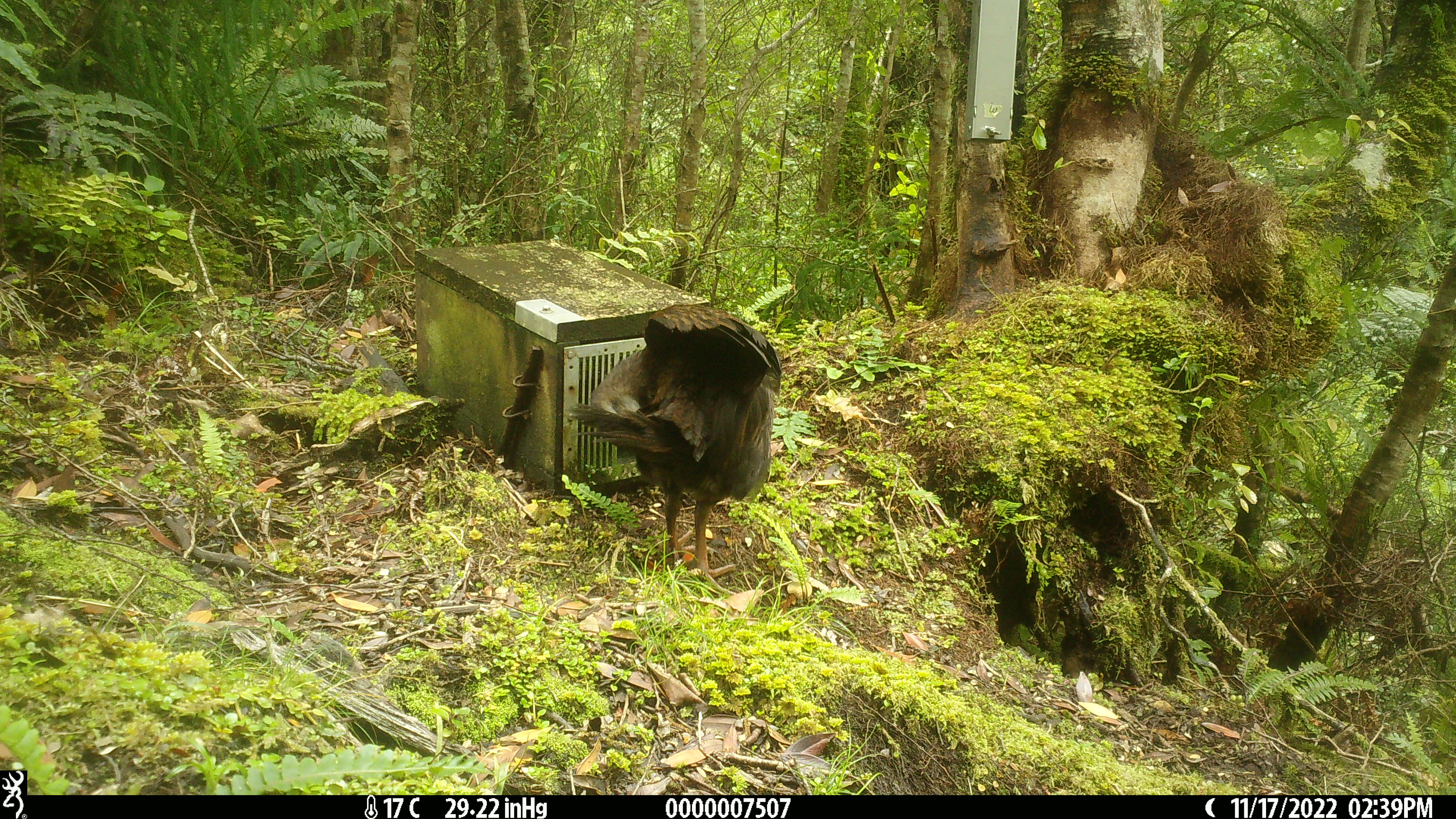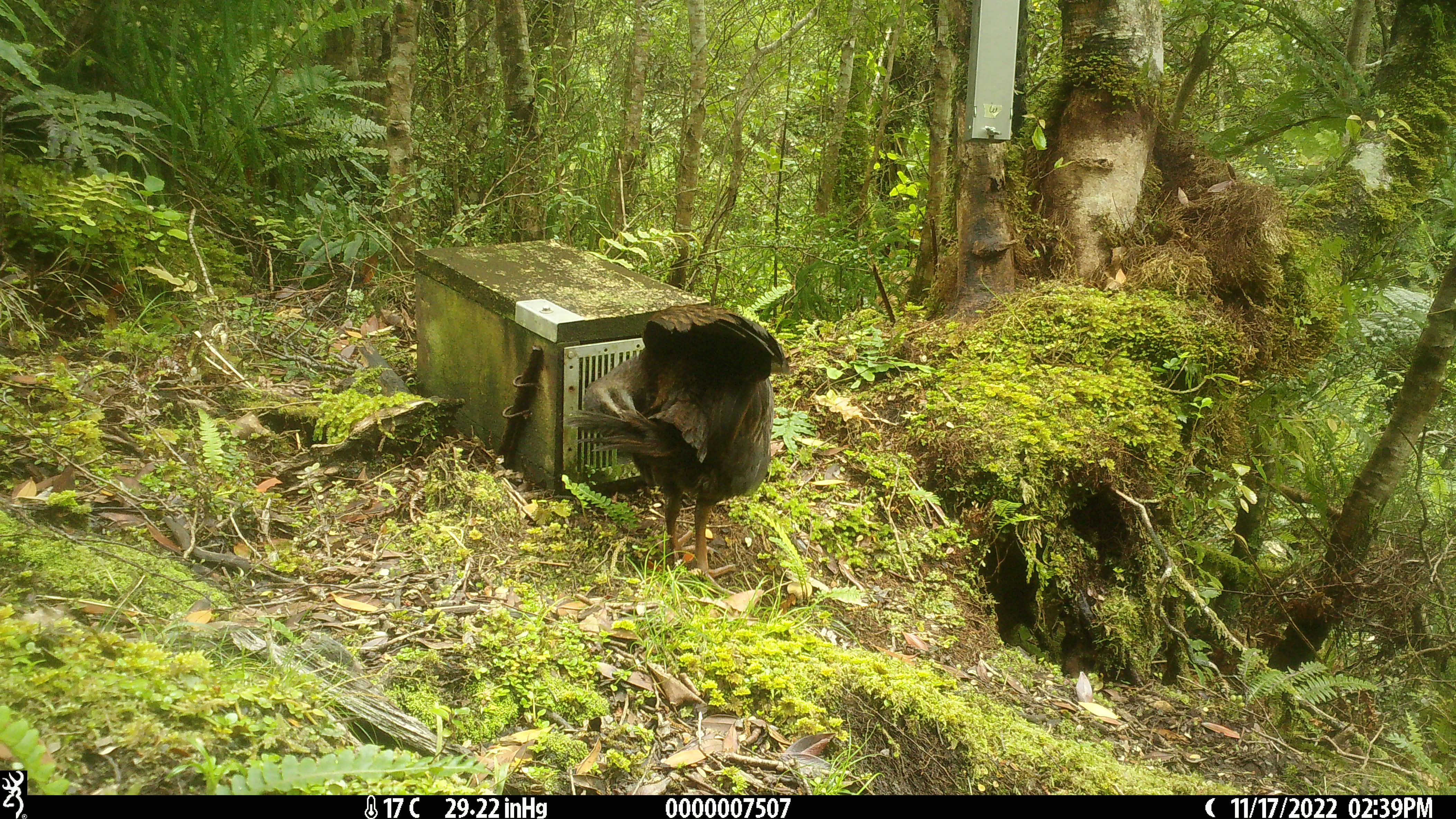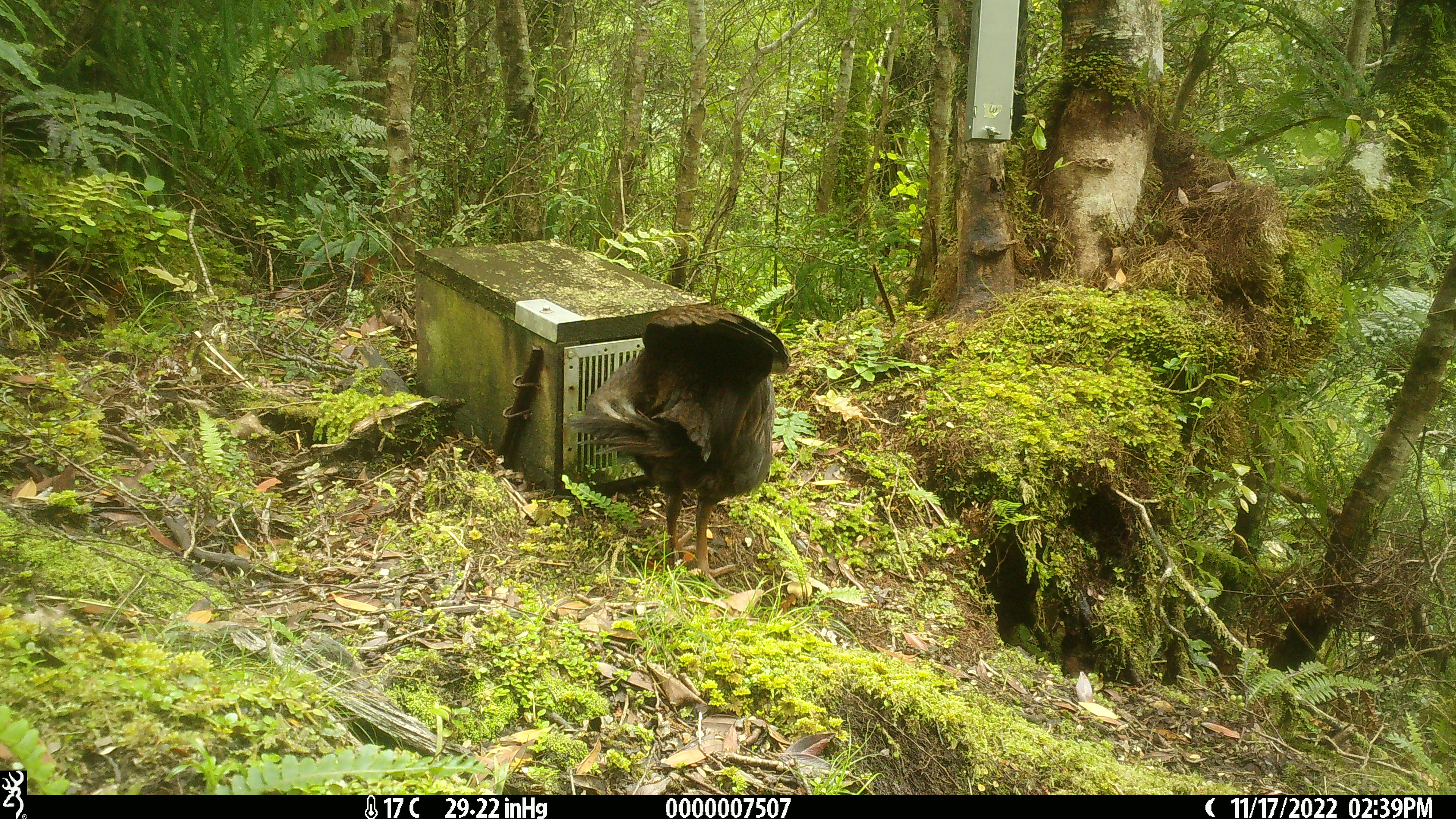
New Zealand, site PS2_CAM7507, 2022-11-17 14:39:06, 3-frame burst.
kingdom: Animalia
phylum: Chordata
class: Aves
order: Gruiformes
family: Rallidae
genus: Gallirallus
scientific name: Gallirallus australis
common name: weka